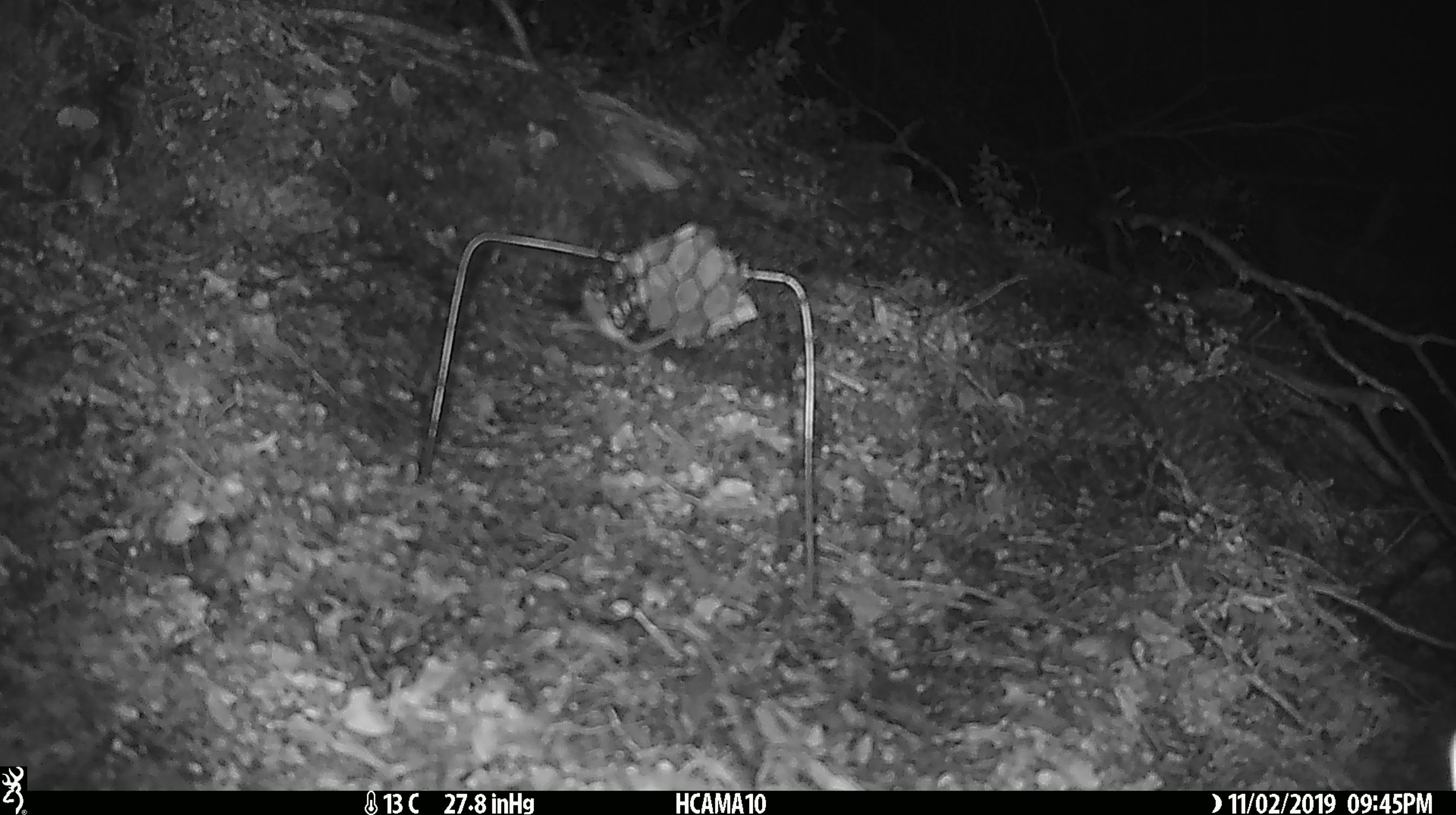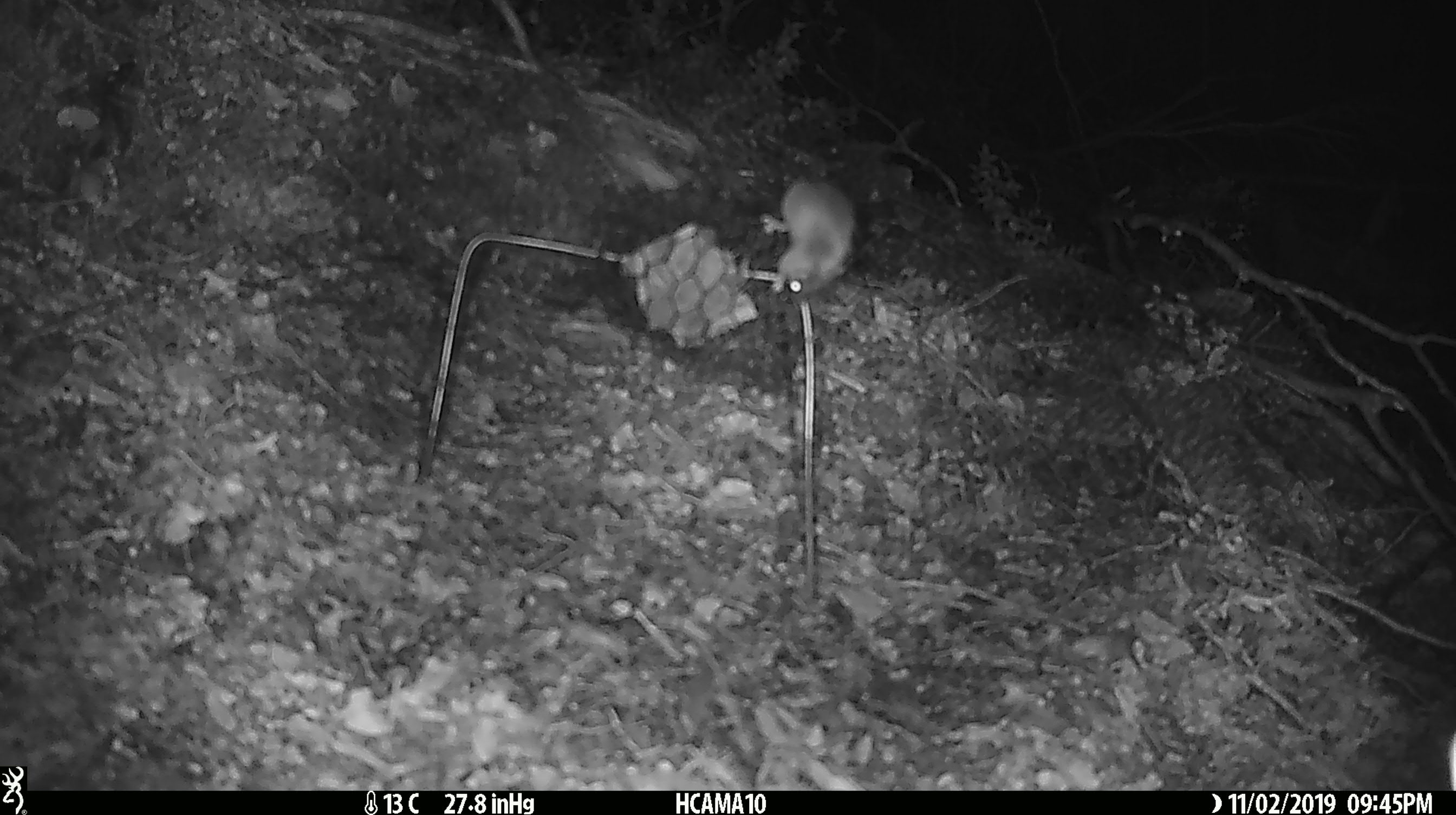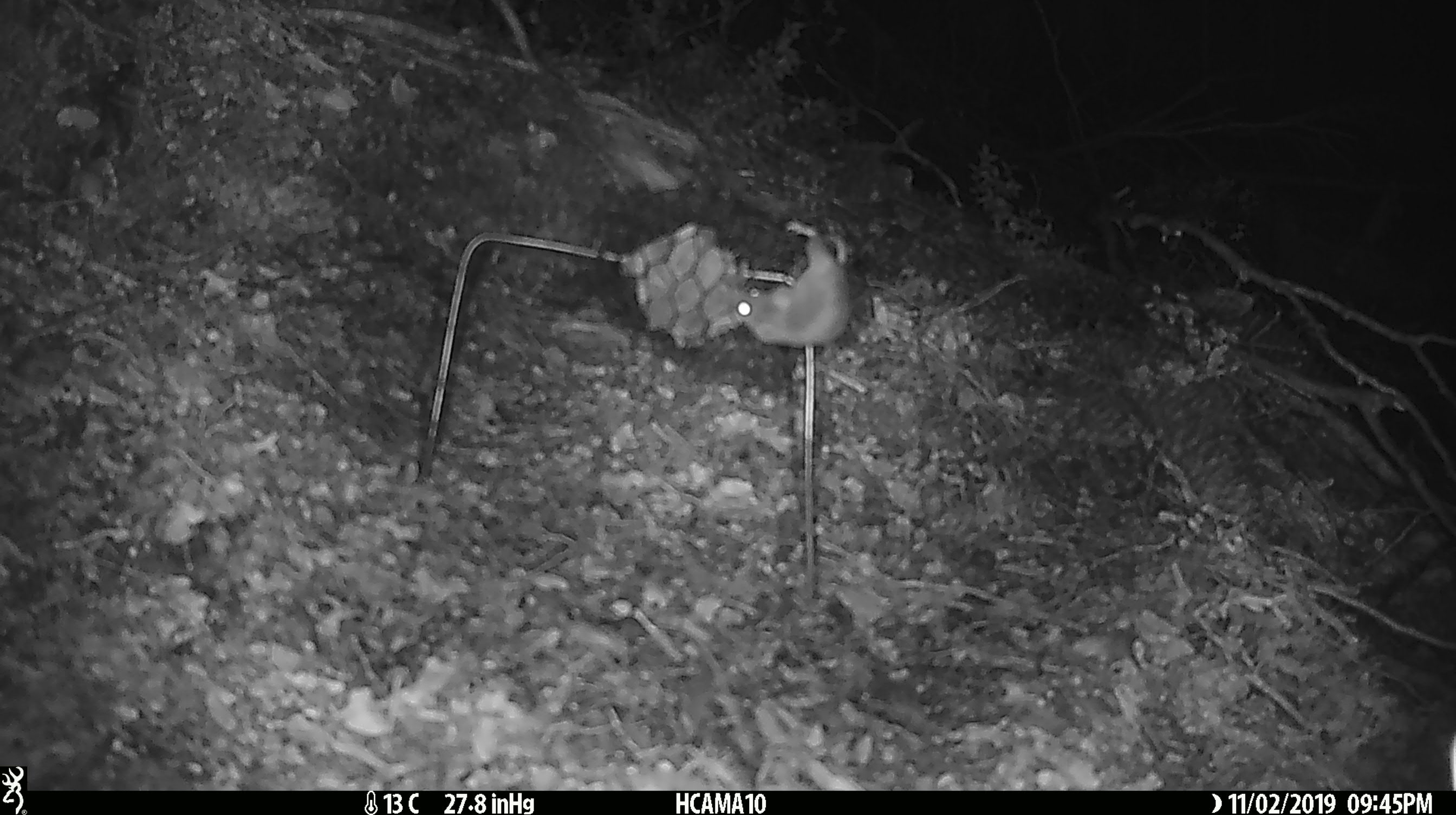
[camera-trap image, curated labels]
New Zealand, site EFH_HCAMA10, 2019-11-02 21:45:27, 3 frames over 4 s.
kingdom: Animalia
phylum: Chordata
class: Mammalia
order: Rodentia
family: Muridae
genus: Mus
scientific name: Mus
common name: mouse